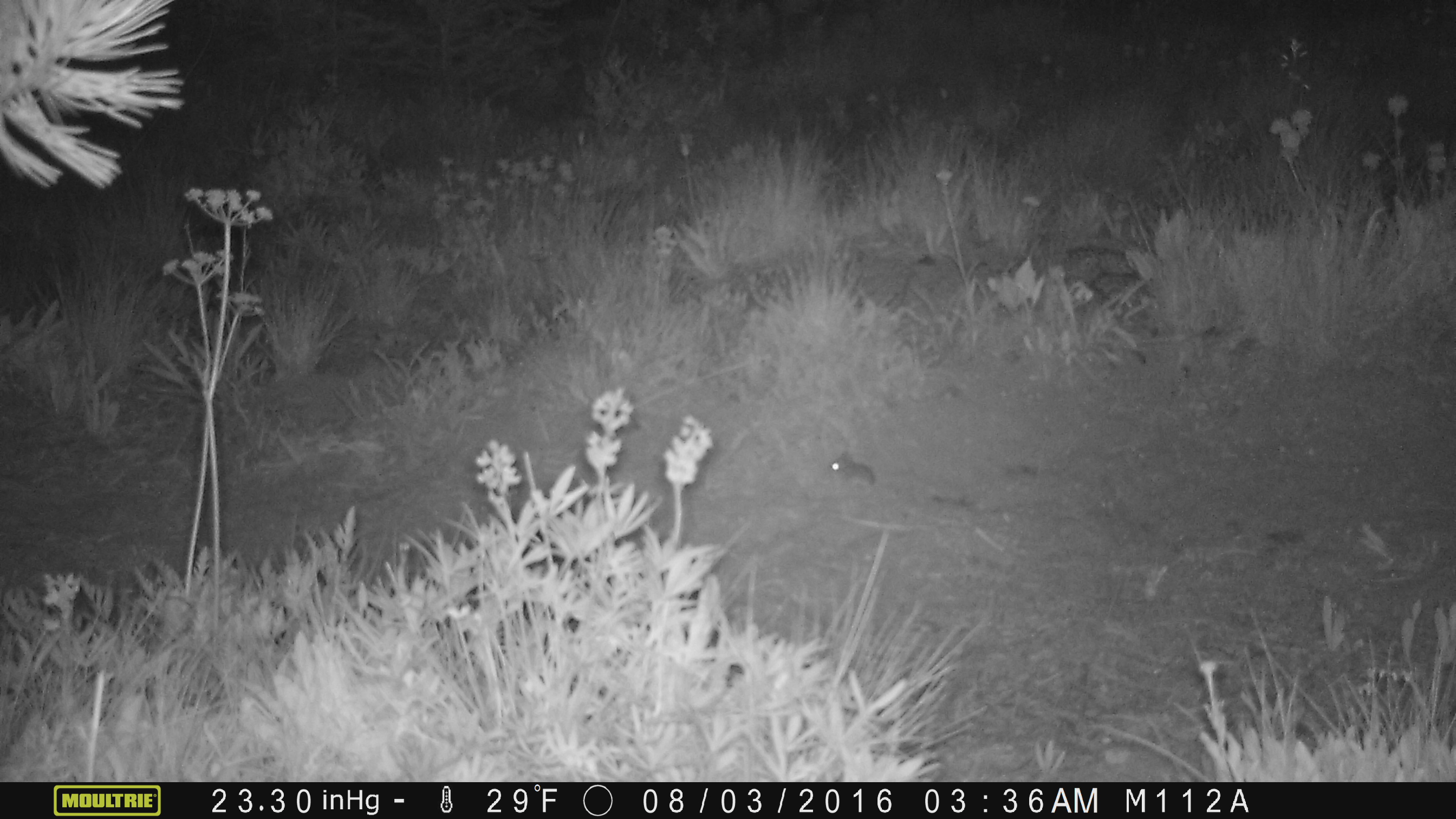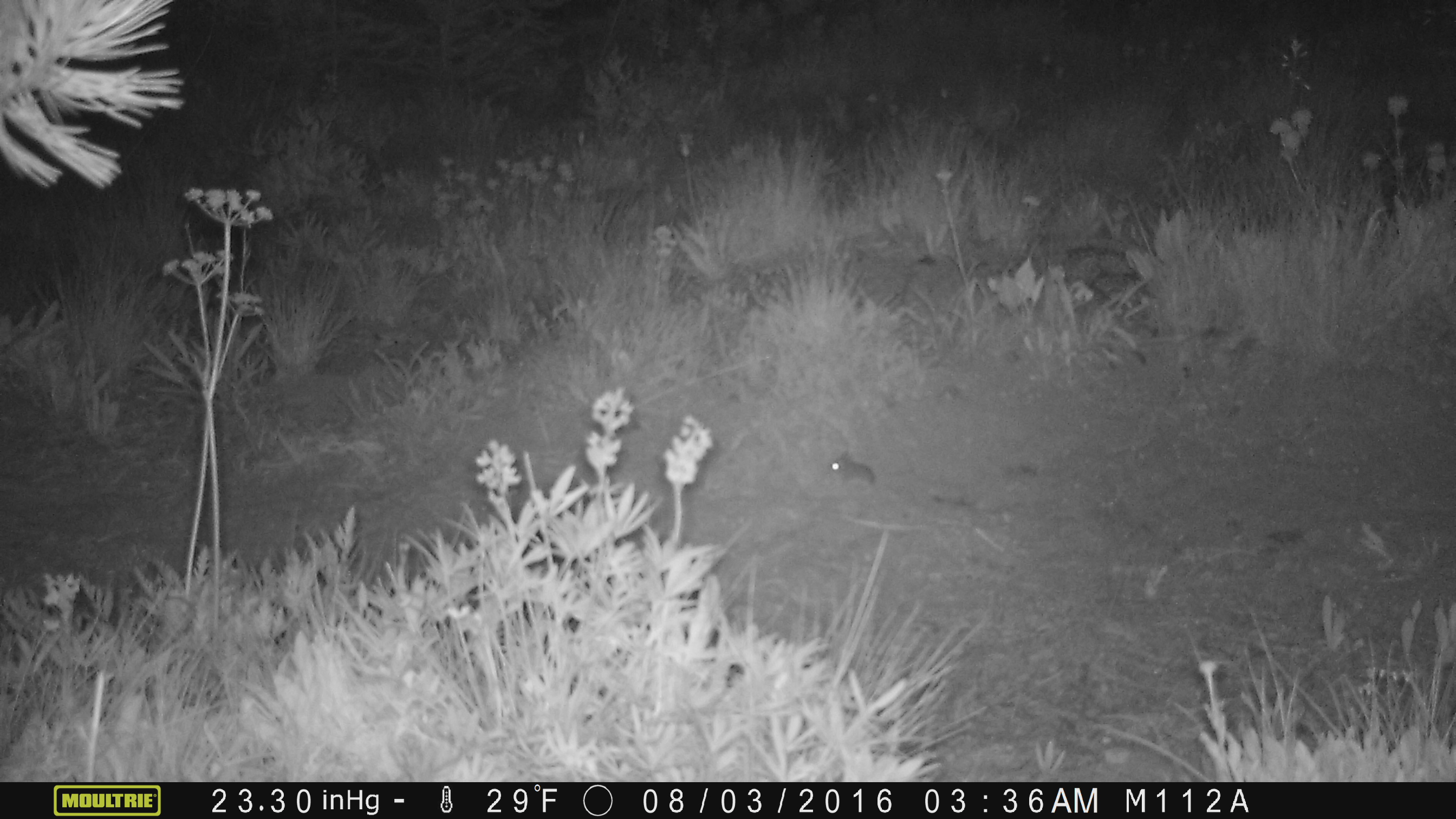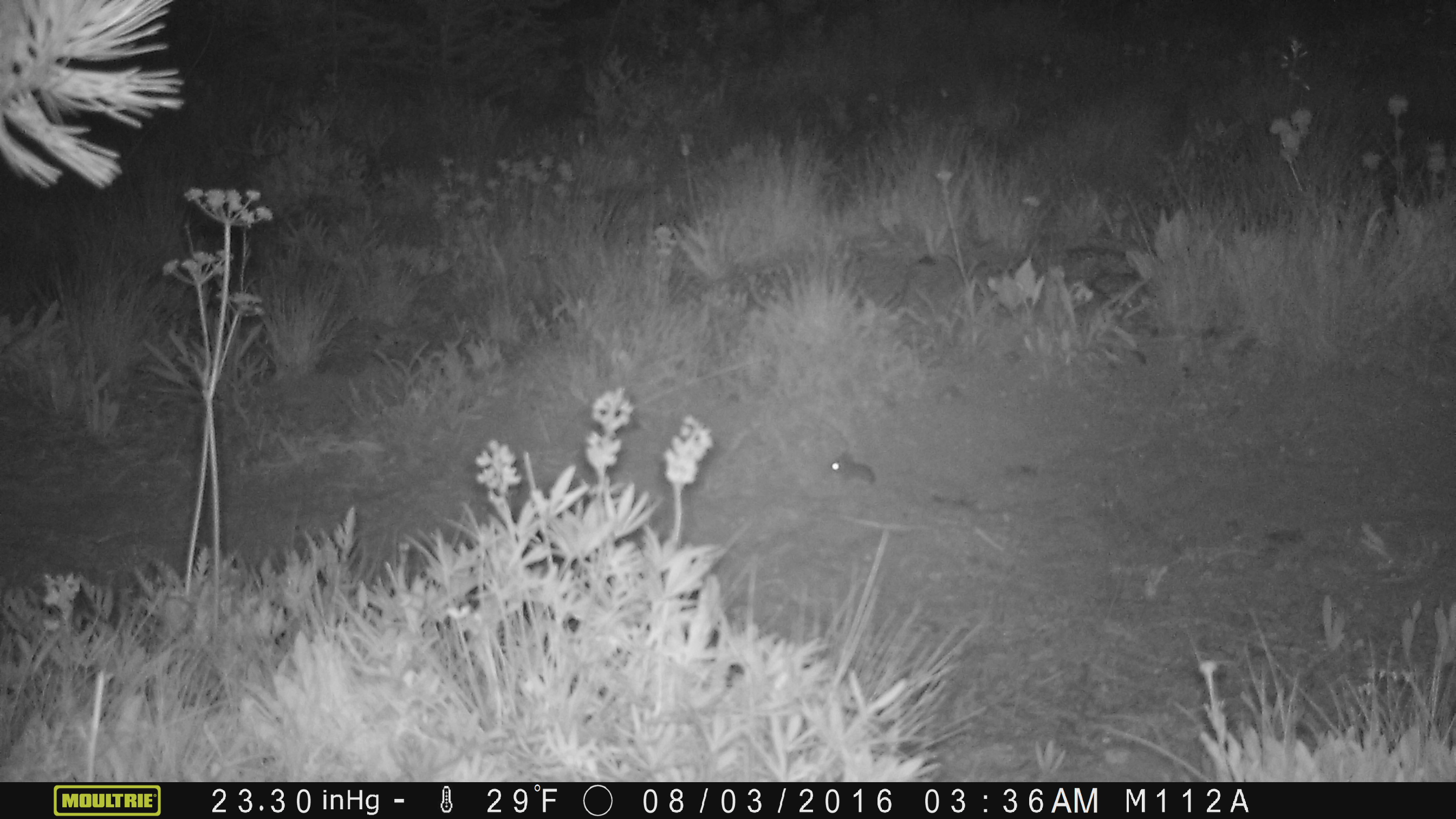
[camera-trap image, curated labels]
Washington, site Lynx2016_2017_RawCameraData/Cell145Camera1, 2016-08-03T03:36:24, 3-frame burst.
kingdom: Animalia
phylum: Chordata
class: Mammalia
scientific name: Mammalia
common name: small mammal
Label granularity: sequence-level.